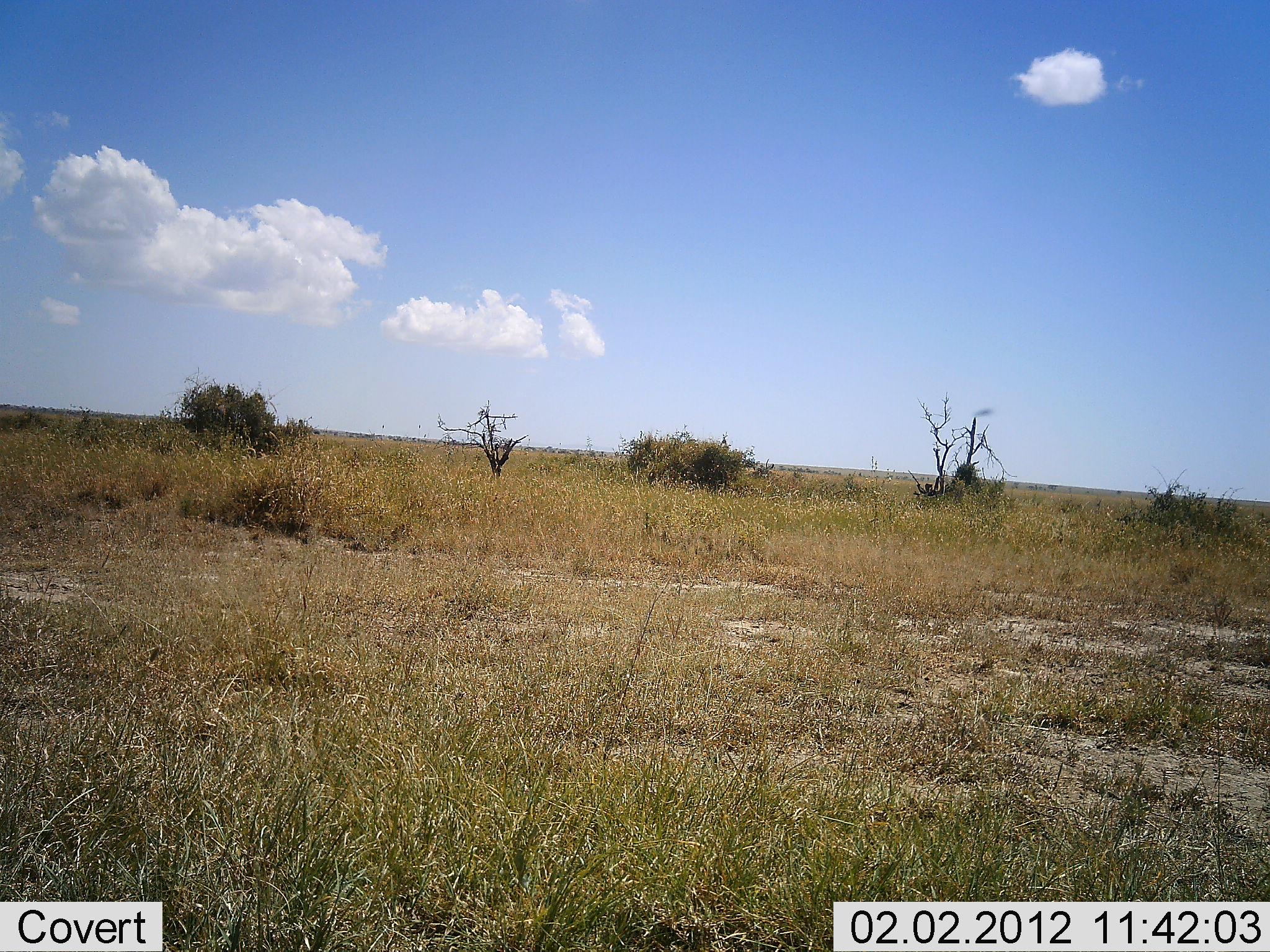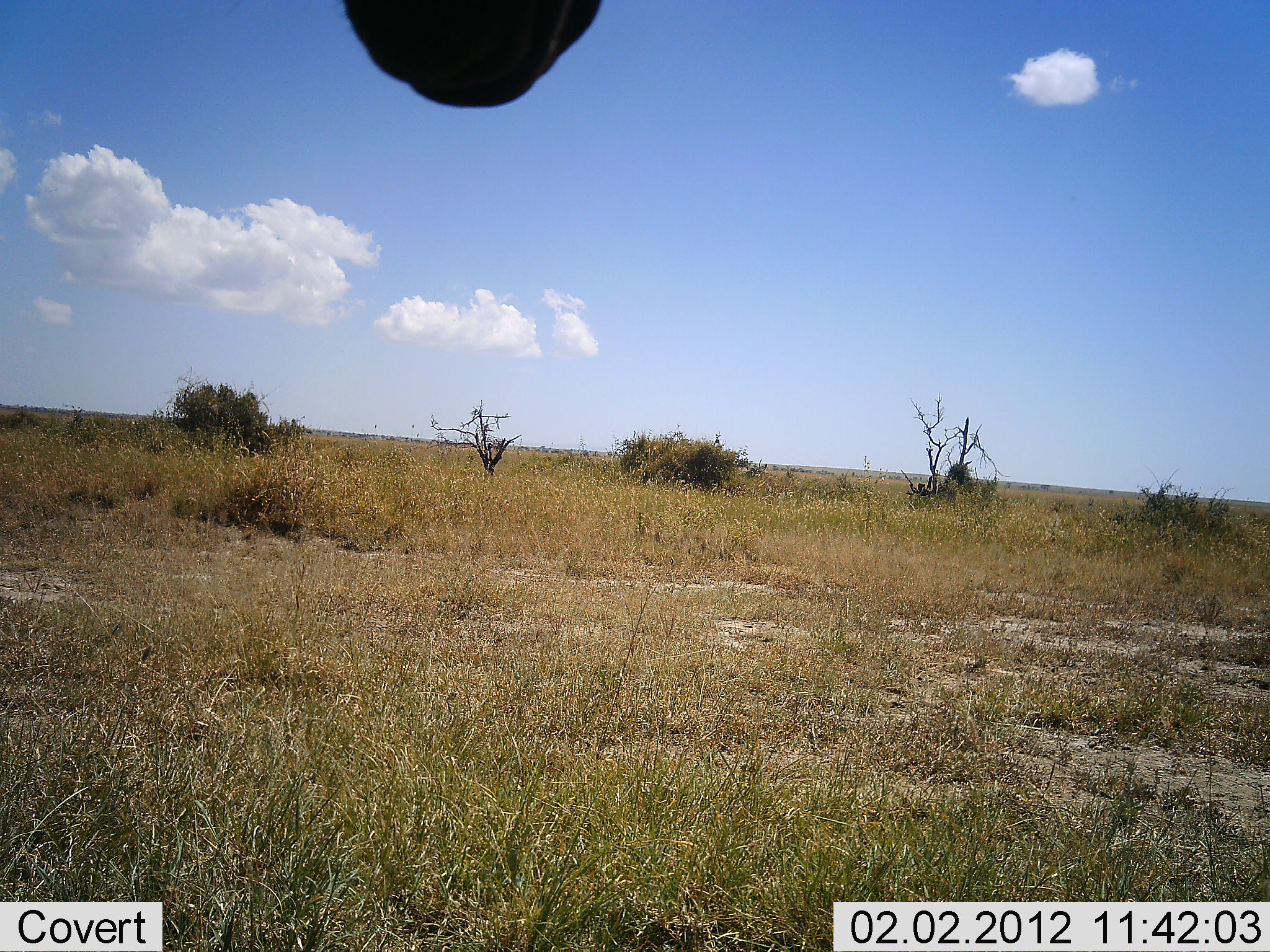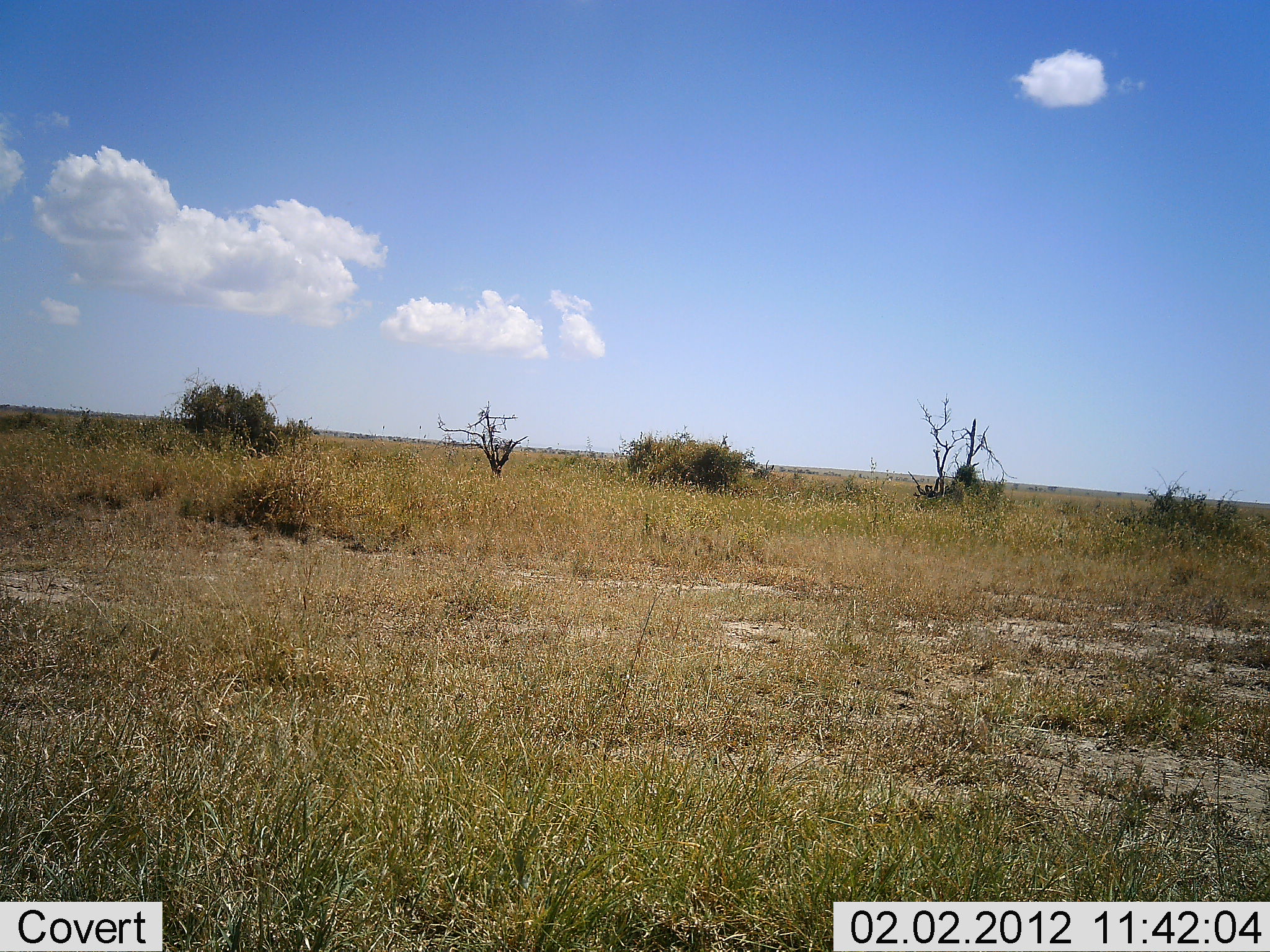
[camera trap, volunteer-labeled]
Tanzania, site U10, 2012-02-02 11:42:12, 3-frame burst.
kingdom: Animalia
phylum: Chordata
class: Mammalia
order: Artiodactyla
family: Bovidae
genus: Alcelaphus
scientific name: Alcelaphus buselaphus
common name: hartebeest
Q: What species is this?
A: Hartebeest (Alcelaphus buselaphus).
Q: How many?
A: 1.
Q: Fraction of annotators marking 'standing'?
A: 89%.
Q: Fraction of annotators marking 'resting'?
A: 0%.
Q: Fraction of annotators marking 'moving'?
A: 11%.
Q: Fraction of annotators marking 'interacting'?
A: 0%.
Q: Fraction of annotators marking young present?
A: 0%.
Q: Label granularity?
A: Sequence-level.